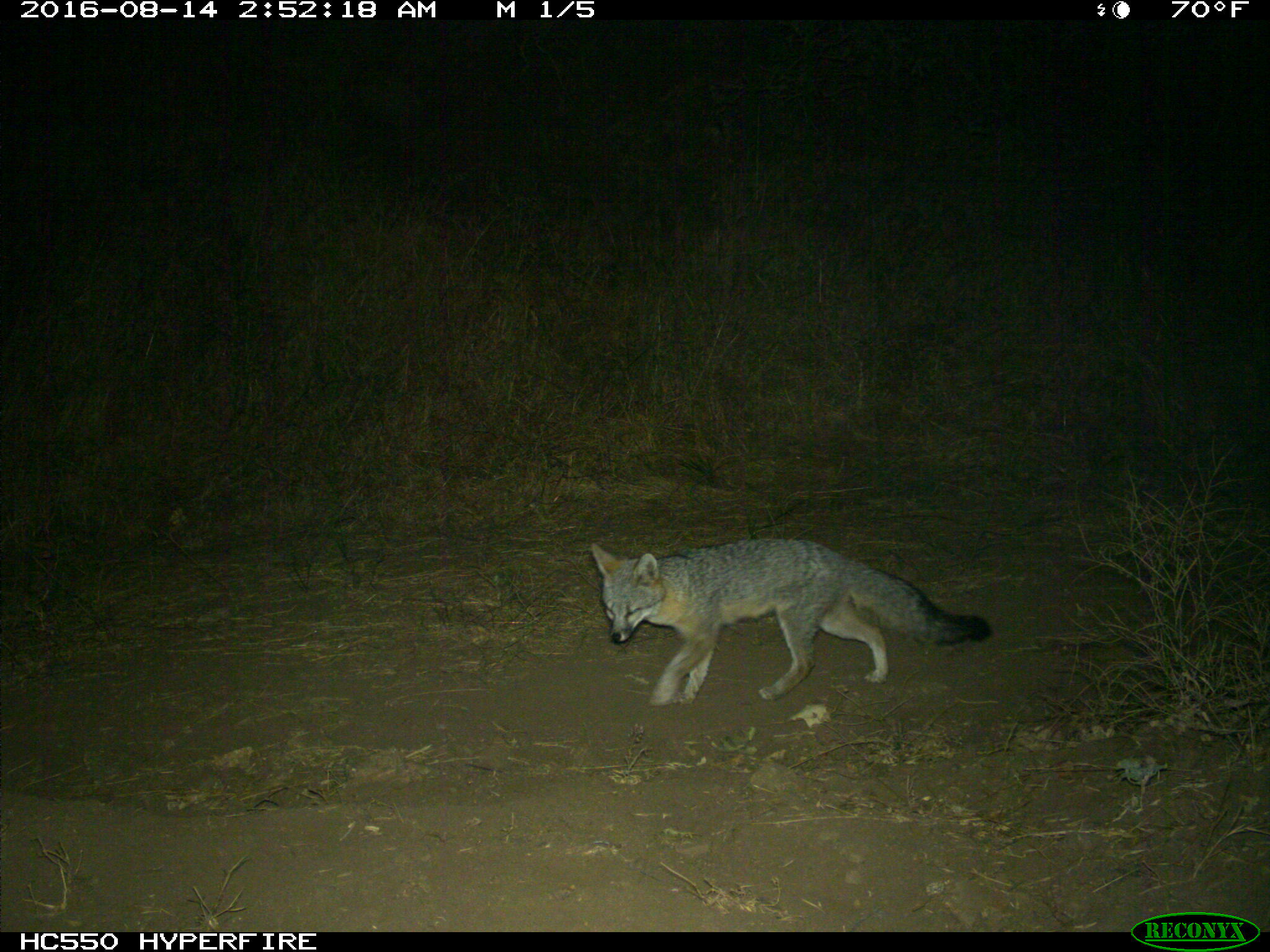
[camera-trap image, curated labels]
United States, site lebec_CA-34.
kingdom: Animalia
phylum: Chordata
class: Mammalia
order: Carnivora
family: Canidae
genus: Urocyon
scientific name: Urocyon cinereoargenteus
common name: gray fox